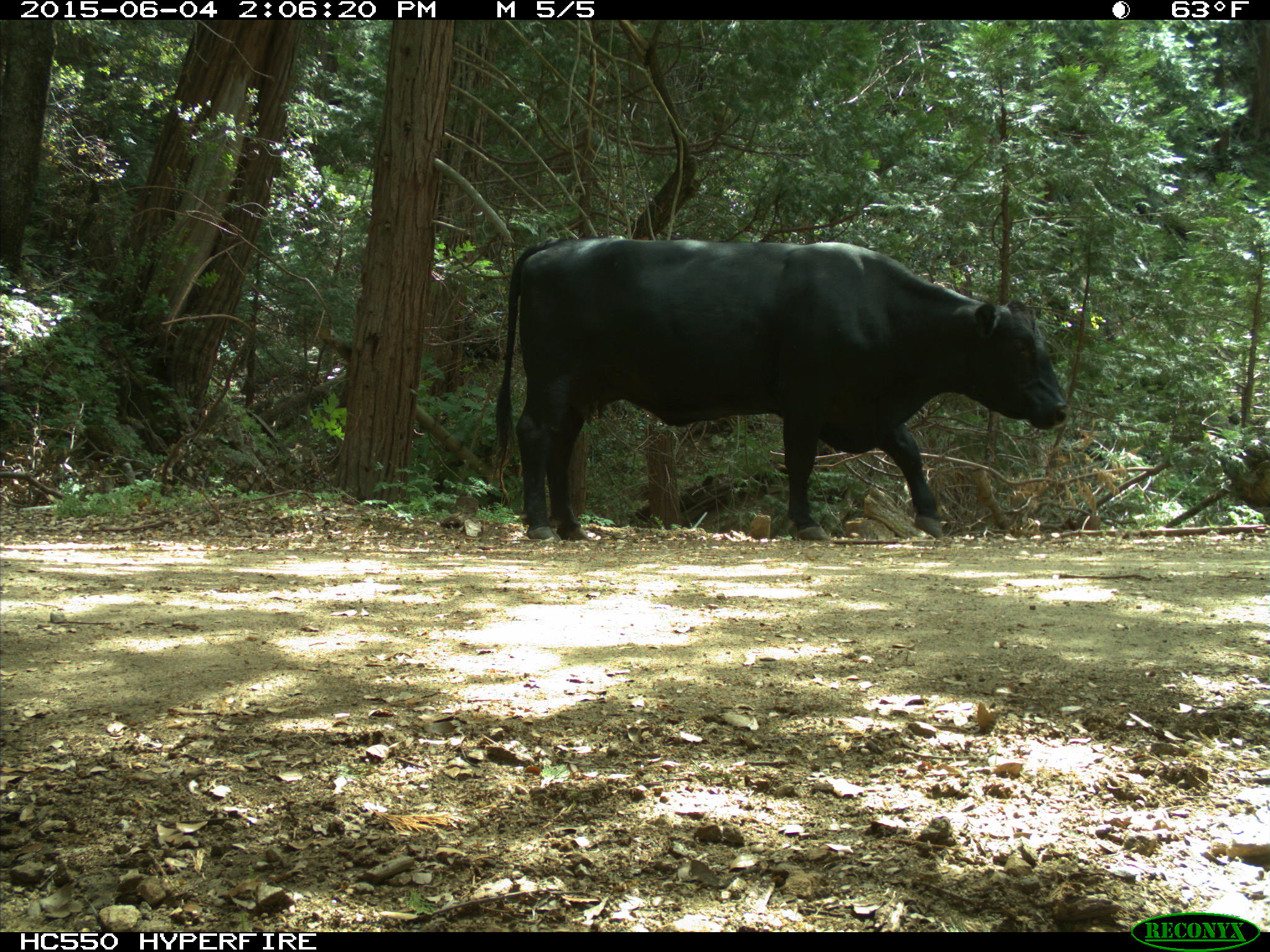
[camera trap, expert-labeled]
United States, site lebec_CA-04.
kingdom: Animalia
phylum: Chordata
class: Mammalia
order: Artiodactyla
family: Bovidae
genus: Bos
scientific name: Bos taurus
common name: domestic cow